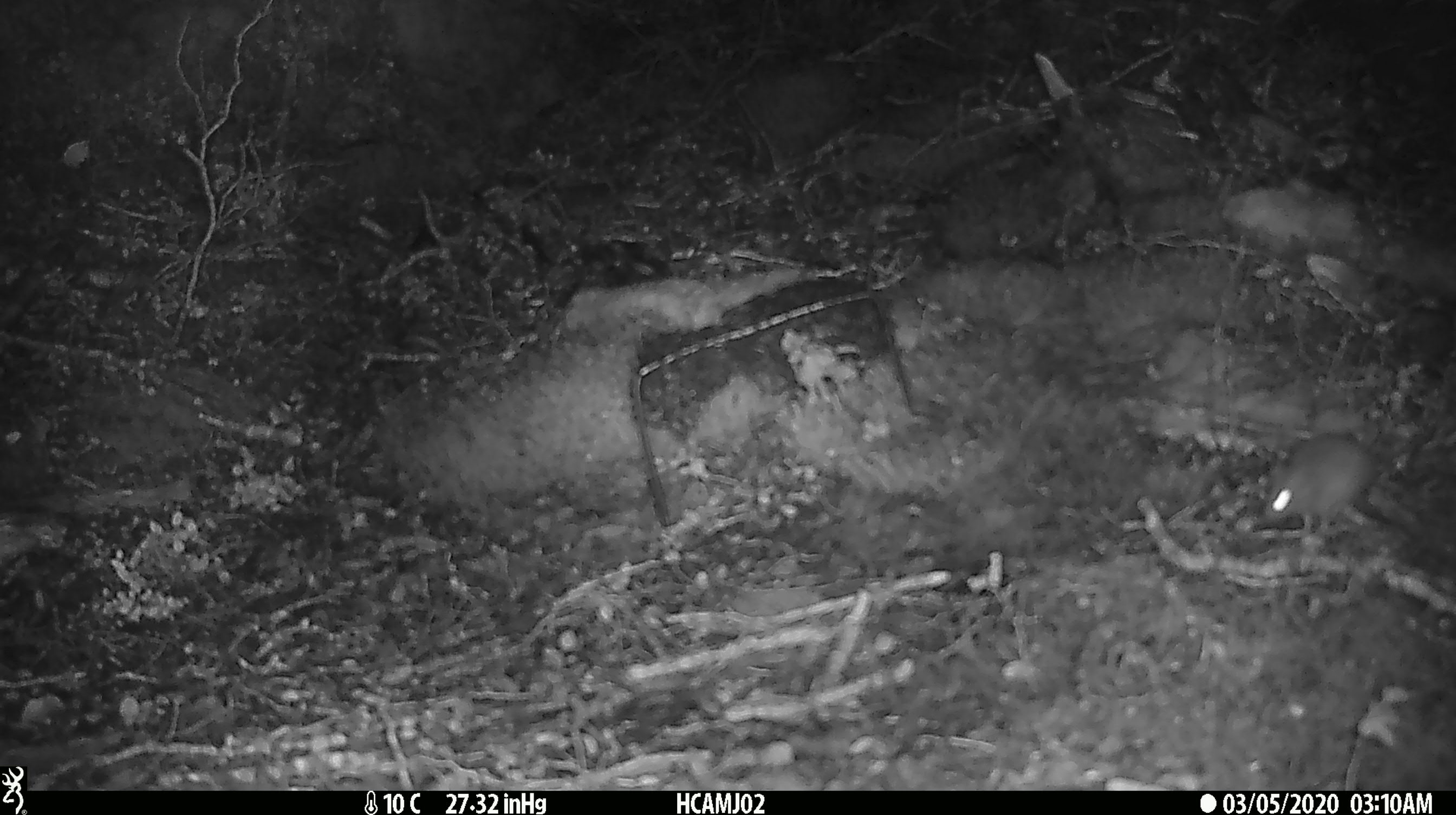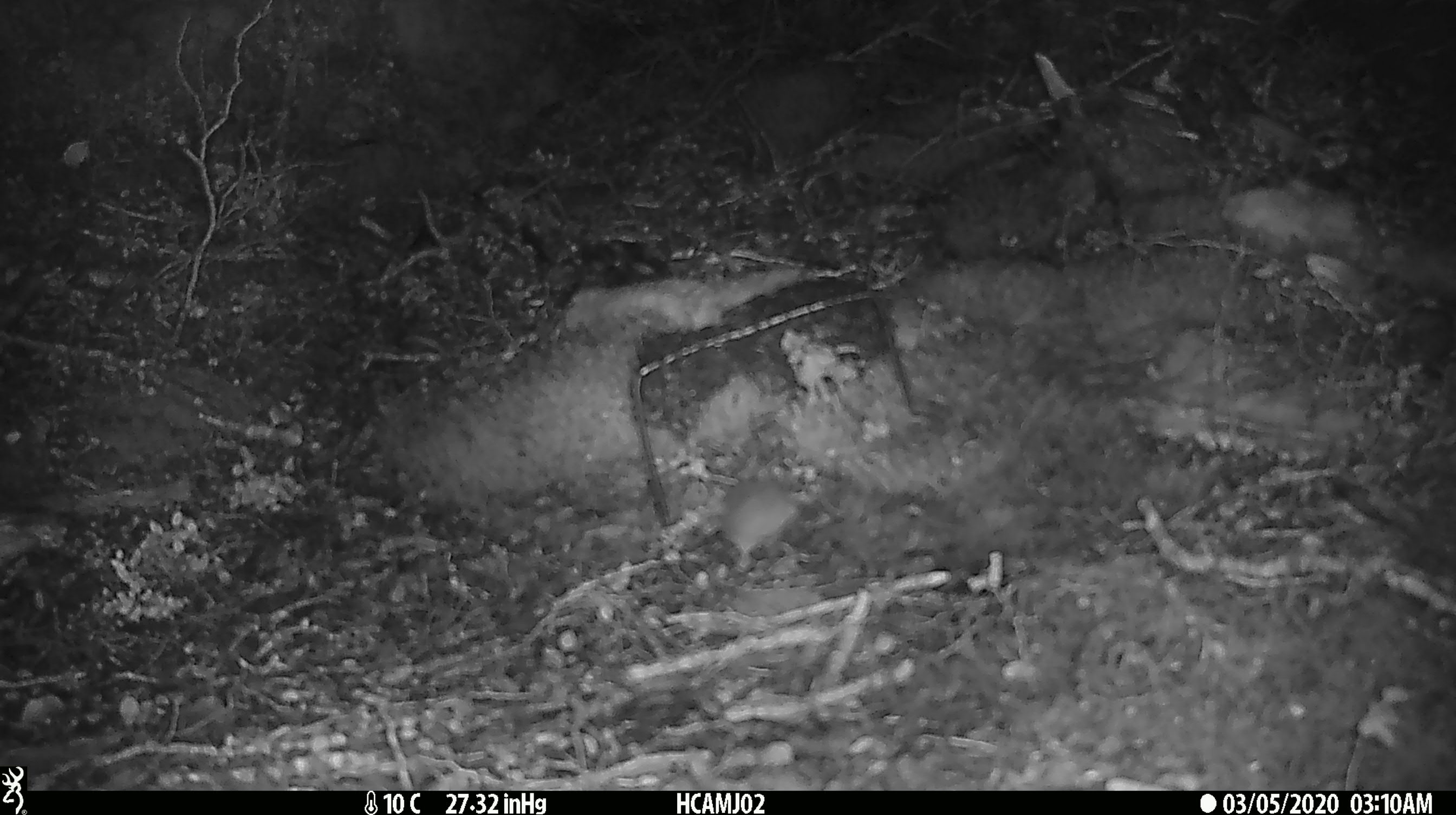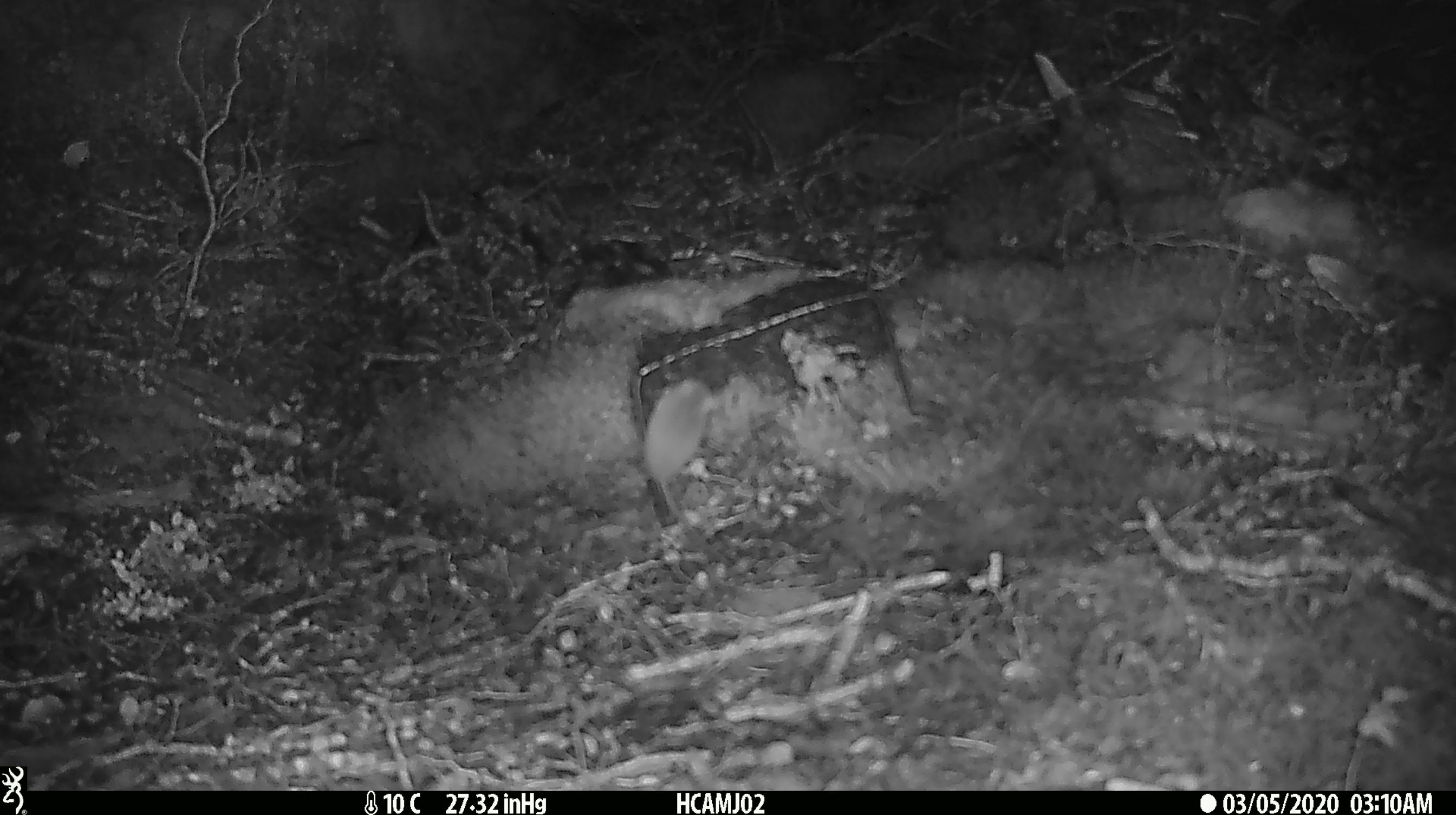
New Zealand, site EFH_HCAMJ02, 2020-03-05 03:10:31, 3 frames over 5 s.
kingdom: Animalia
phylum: Chordata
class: Mammalia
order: Rodentia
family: Muridae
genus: Mus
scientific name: Mus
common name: mouse